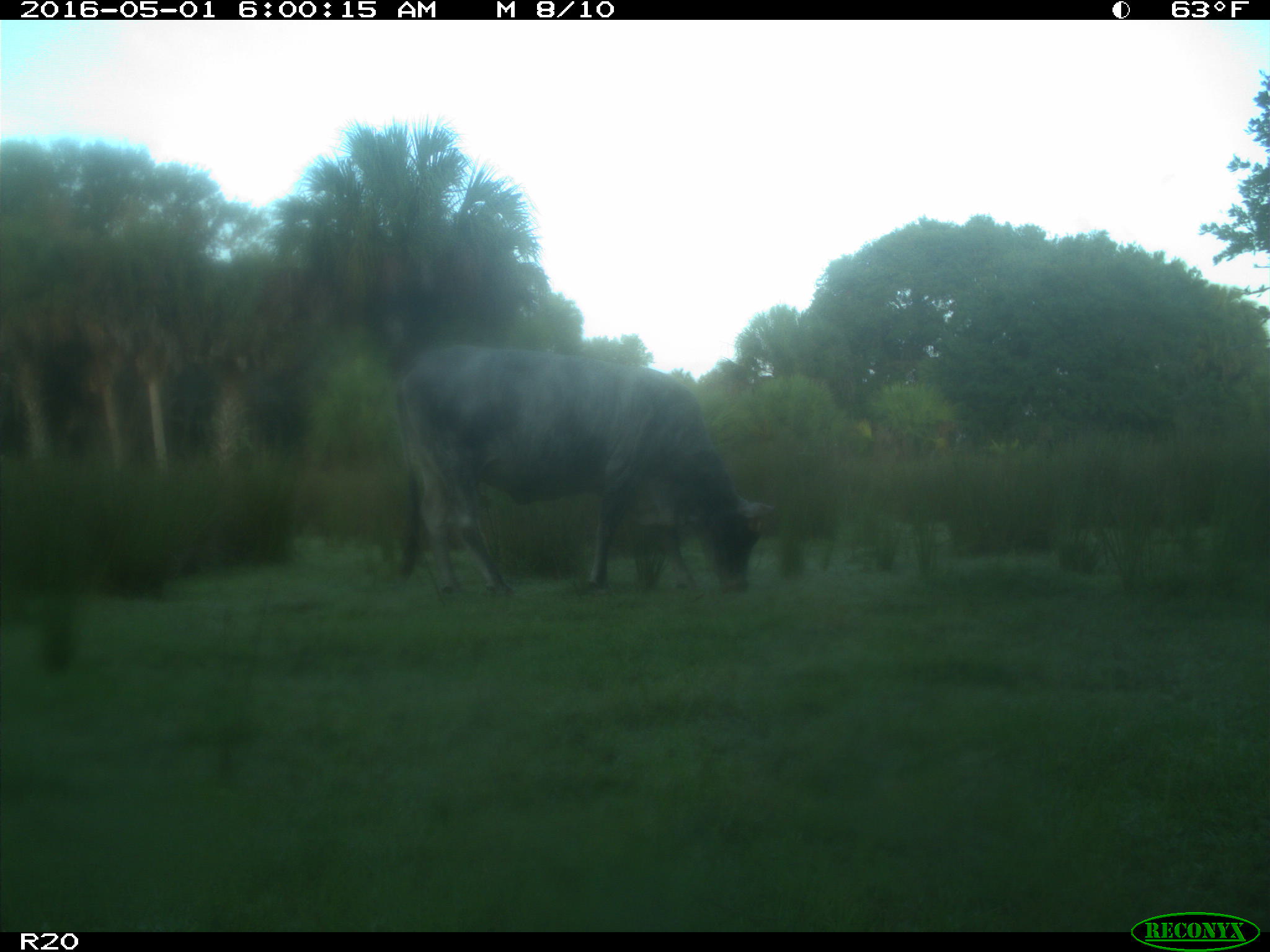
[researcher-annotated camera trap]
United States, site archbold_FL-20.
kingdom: Animalia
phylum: Chordata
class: Mammalia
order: Artiodactyla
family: Bovidae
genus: Bos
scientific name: Bos taurus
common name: domestic cow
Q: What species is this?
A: Bos taurus (domestic cow).